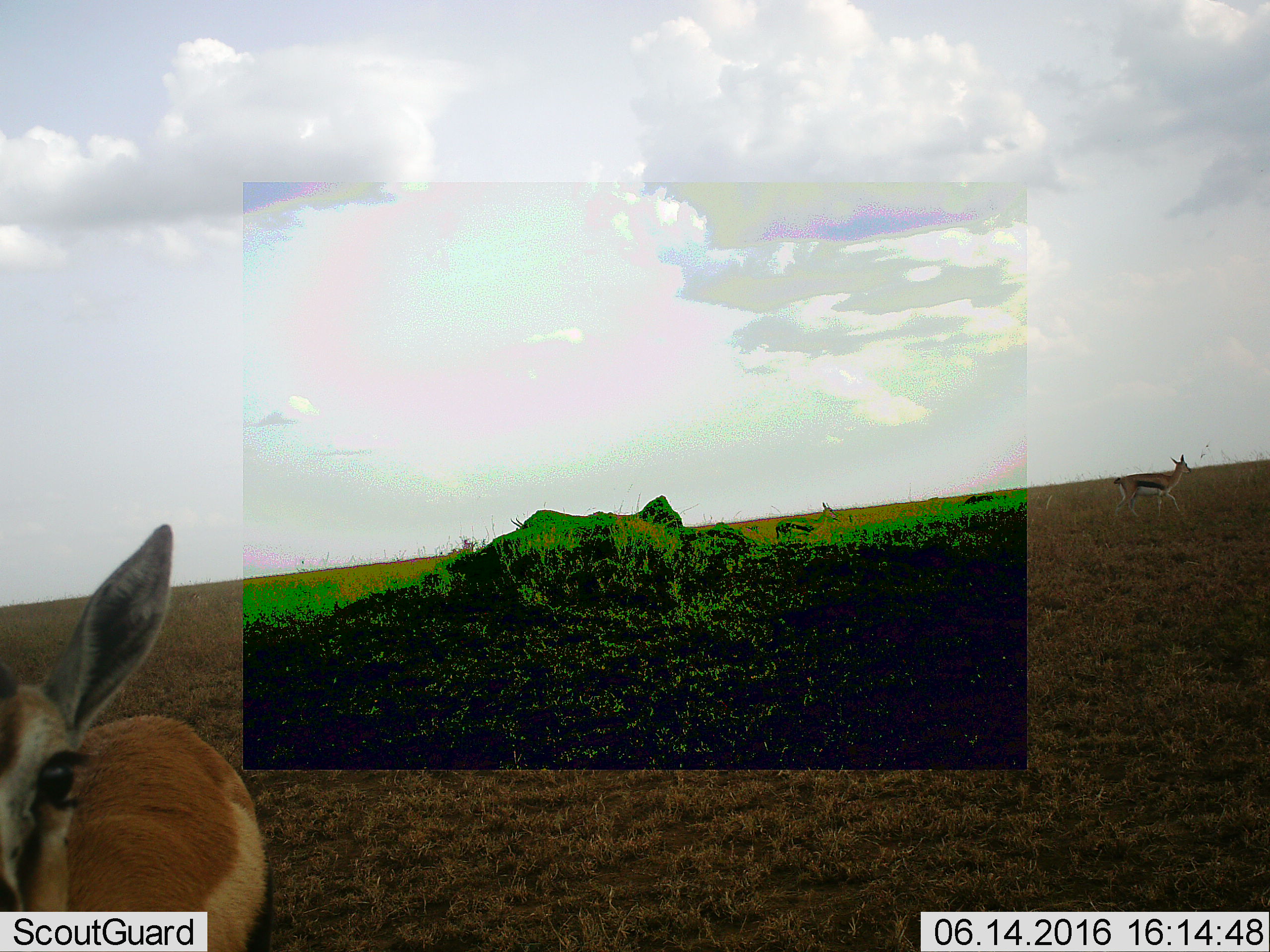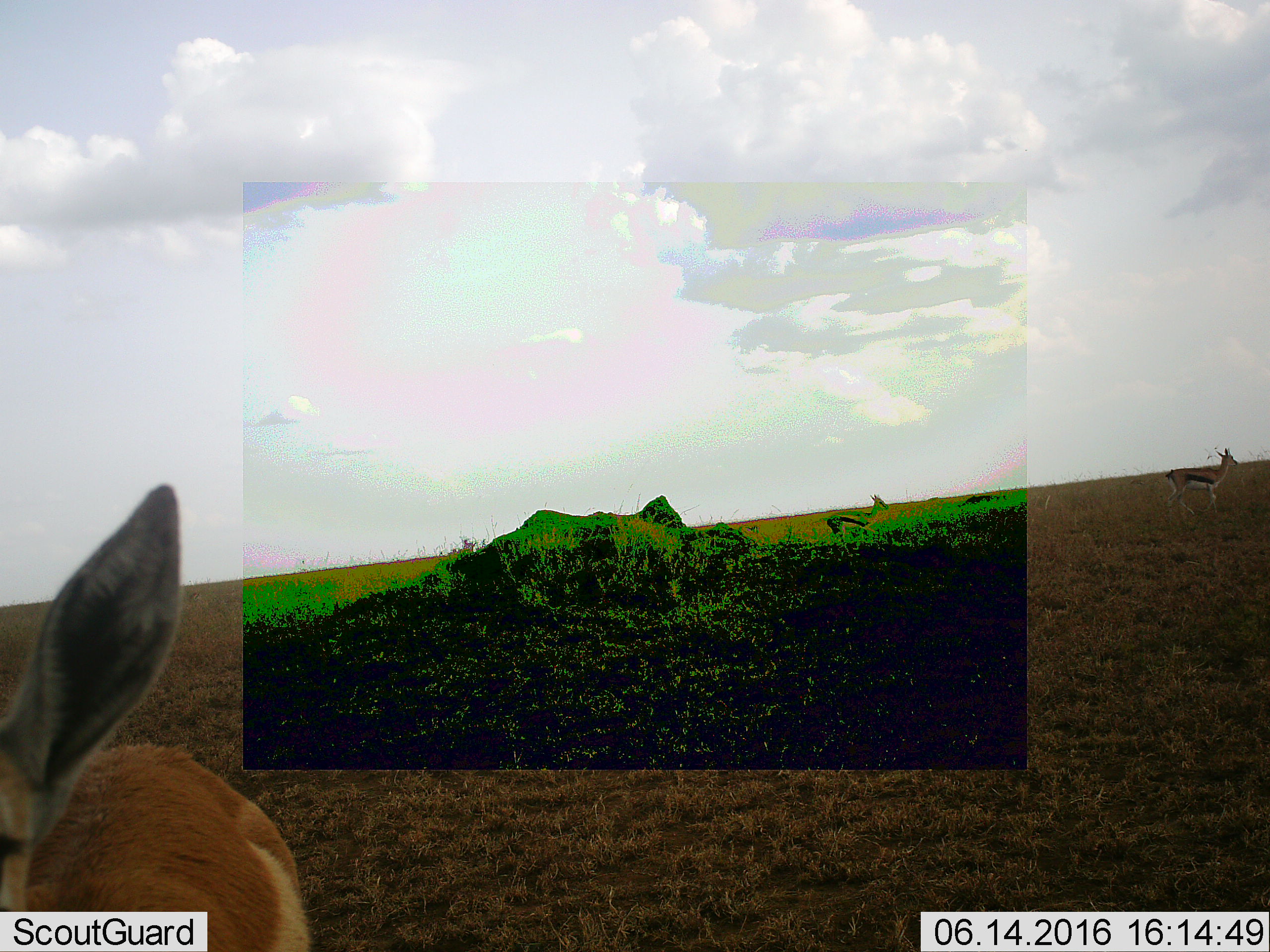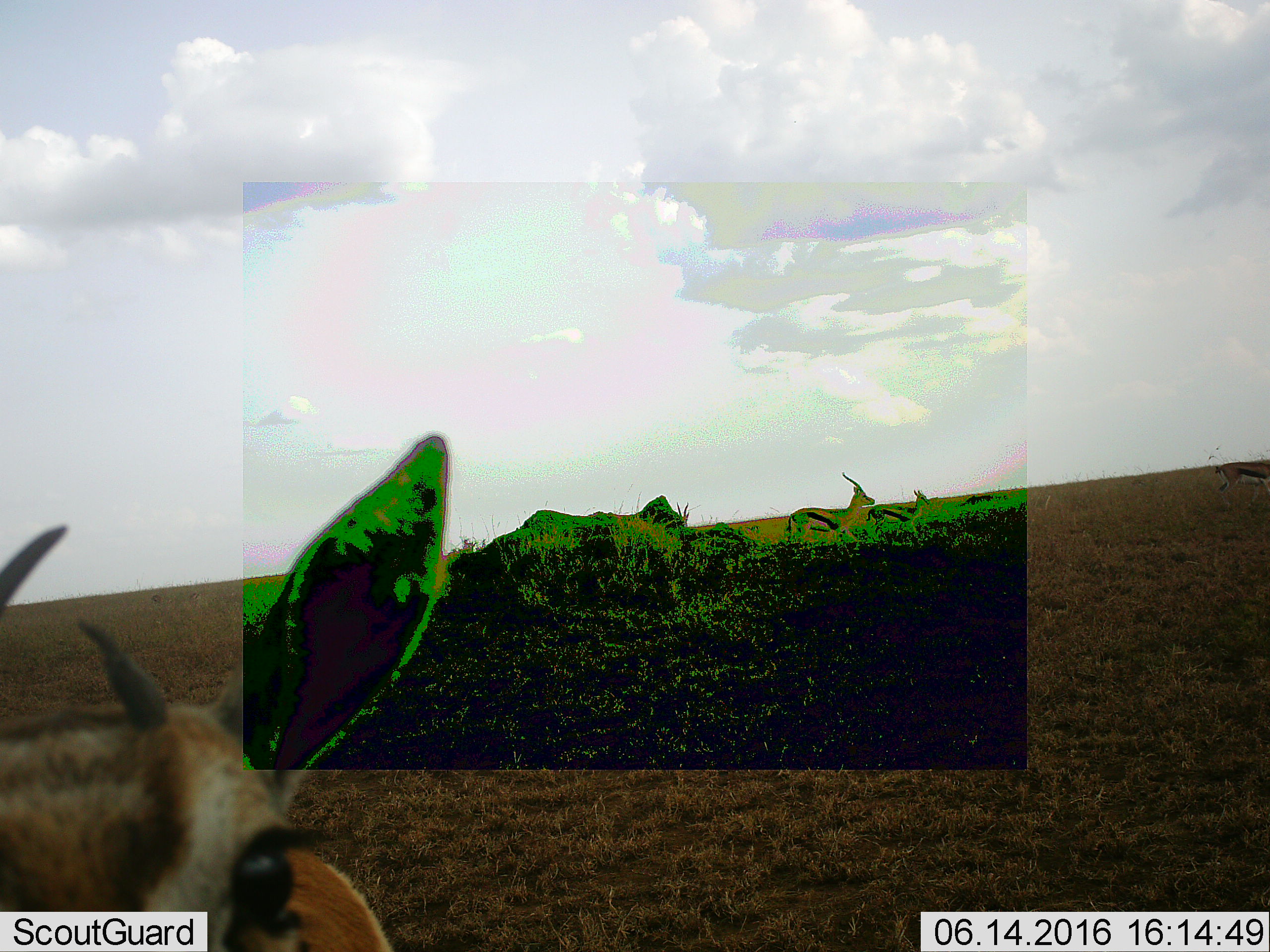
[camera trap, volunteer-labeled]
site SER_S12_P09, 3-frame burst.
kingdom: Animalia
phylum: Chordata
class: Mammalia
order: Artiodactyla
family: Bovidae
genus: Eudorcas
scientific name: Eudorcas thomsonii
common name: thomson's gazelle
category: gazellethomsons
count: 4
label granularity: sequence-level